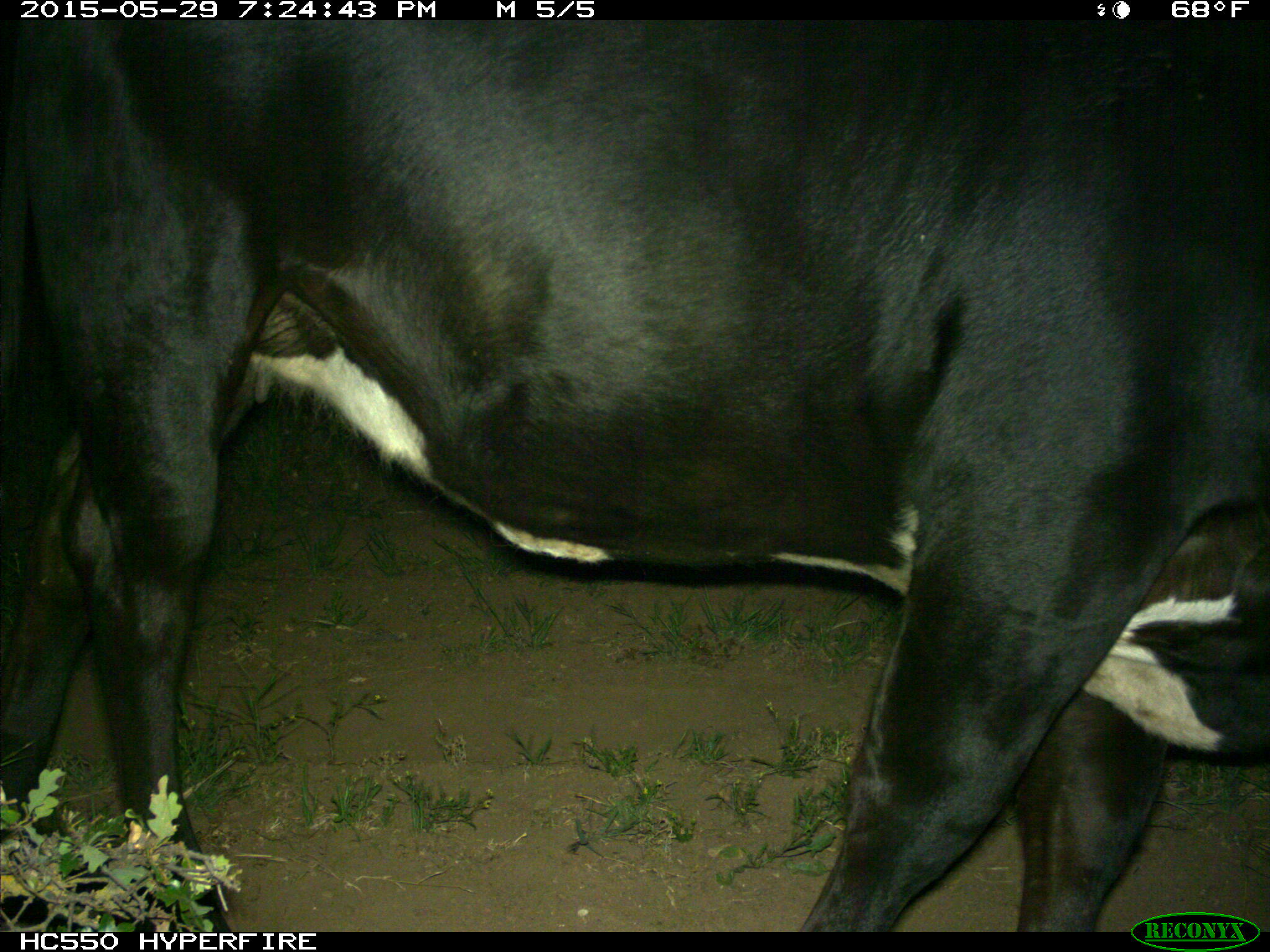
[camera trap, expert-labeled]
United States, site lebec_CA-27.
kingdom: Animalia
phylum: Chordata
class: Mammalia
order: Artiodactyla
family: Bovidae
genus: Bos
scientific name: Bos taurus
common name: domestic cow